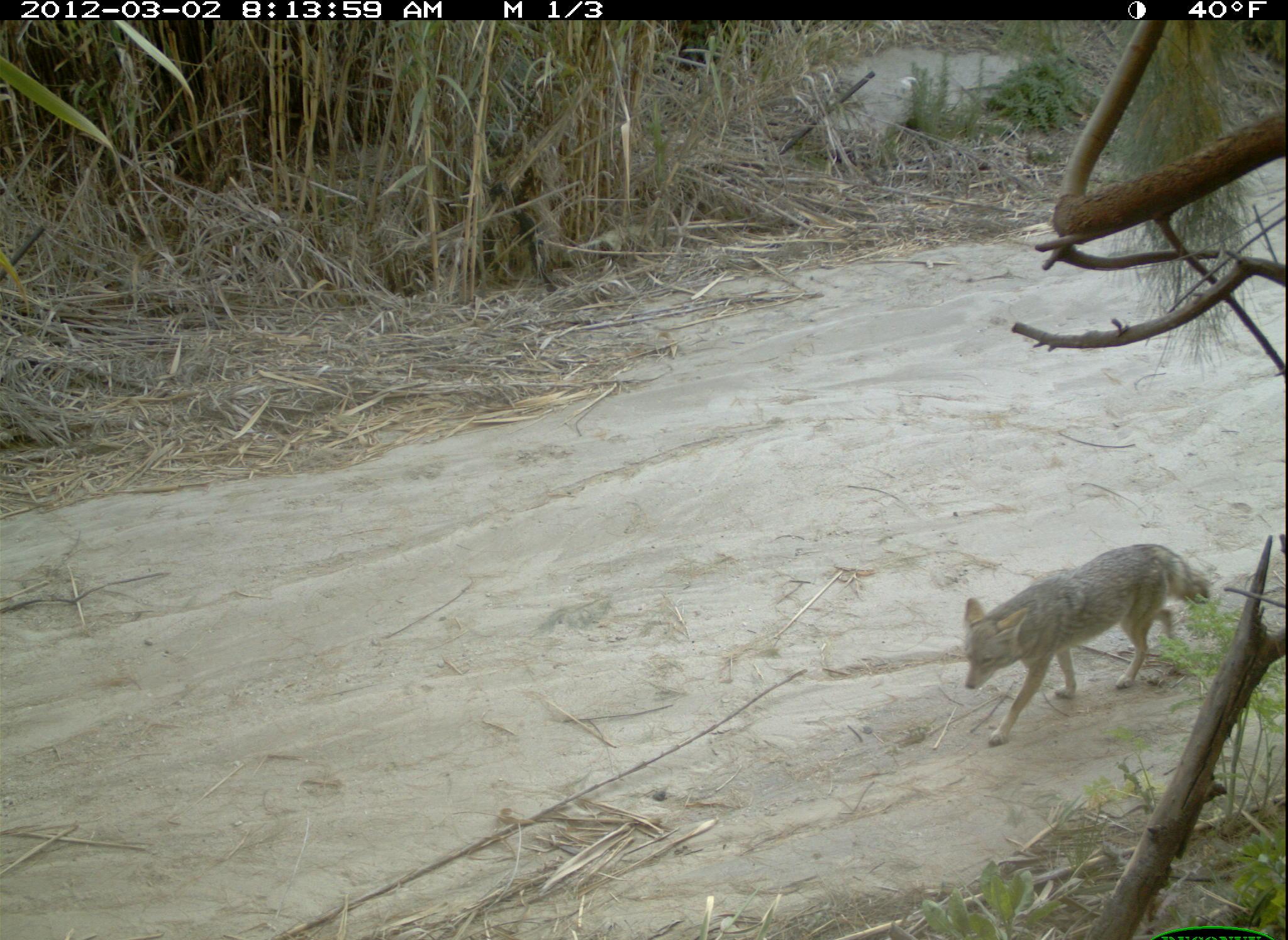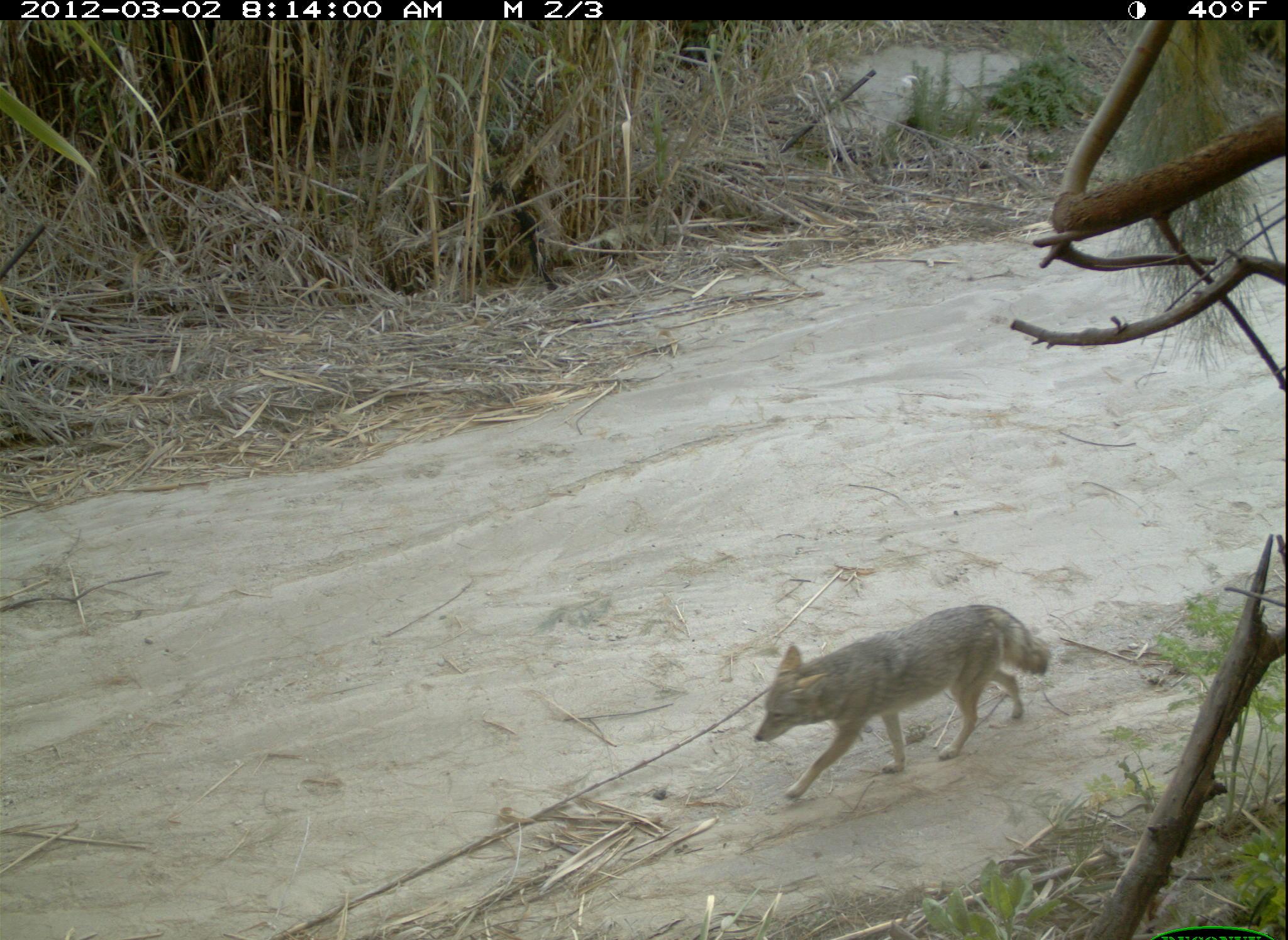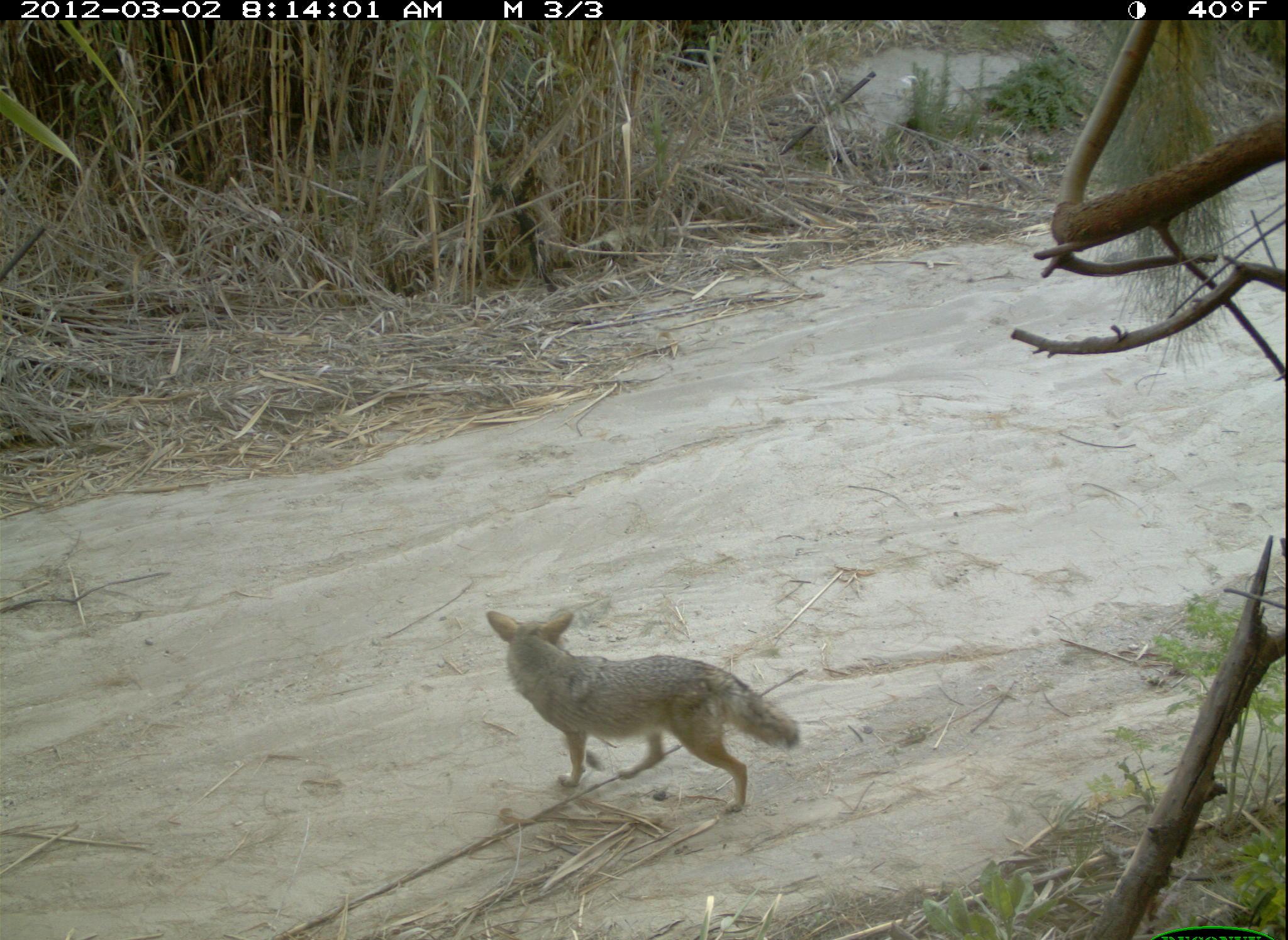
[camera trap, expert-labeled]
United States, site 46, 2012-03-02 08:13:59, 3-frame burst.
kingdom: Animalia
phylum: Chordata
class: Mammalia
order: Carnivora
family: Canidae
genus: Canis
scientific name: Canis latrans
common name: coyote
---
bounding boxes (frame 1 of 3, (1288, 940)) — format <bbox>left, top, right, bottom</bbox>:
coyote: <bbox>958, 541, 1214, 747</bbox>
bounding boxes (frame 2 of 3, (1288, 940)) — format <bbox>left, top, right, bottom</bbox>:
coyote: <bbox>745, 588, 1072, 810</bbox>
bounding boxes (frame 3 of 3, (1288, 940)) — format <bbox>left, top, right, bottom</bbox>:
coyote: <bbox>486, 591, 810, 828</bbox>